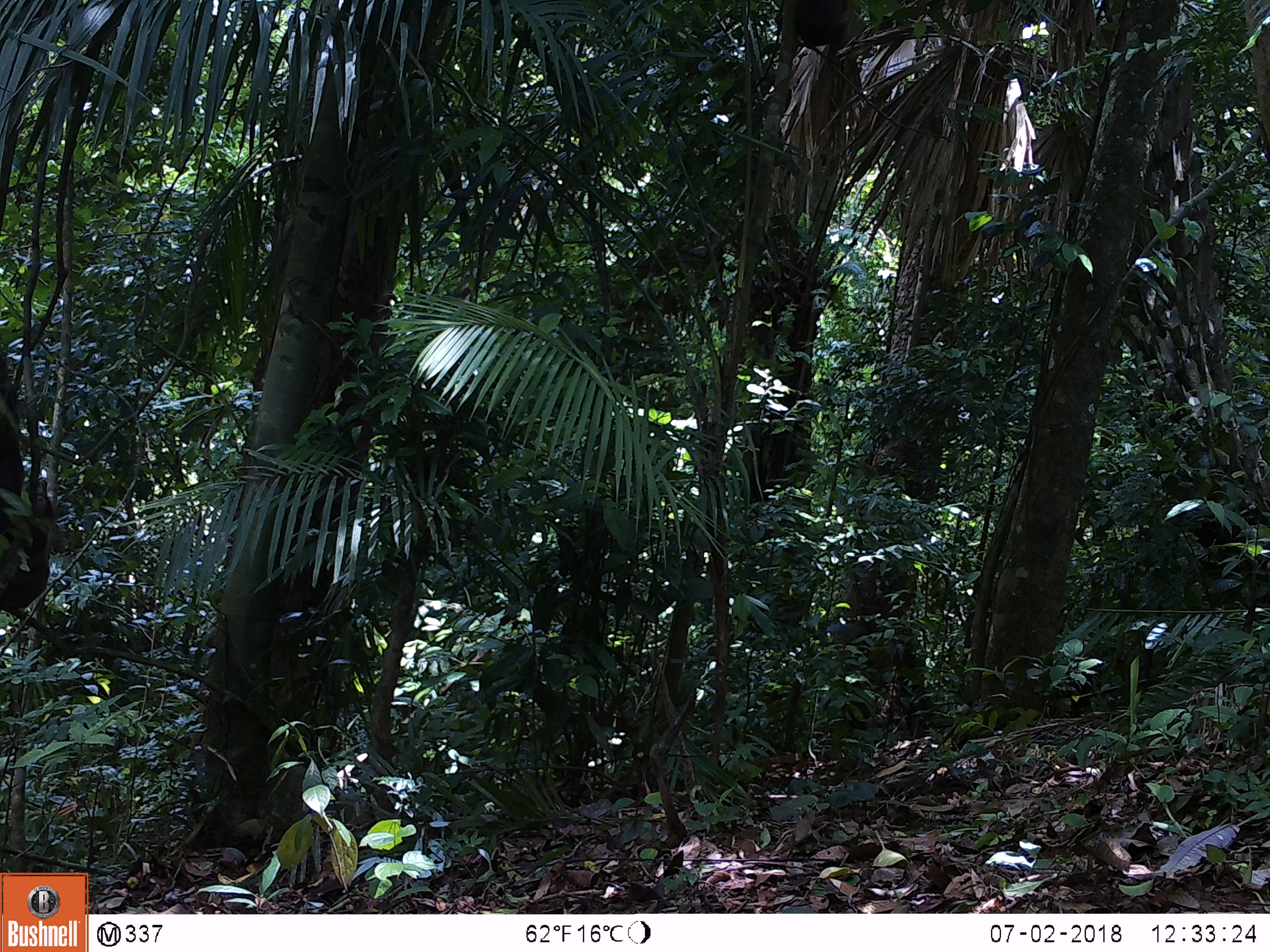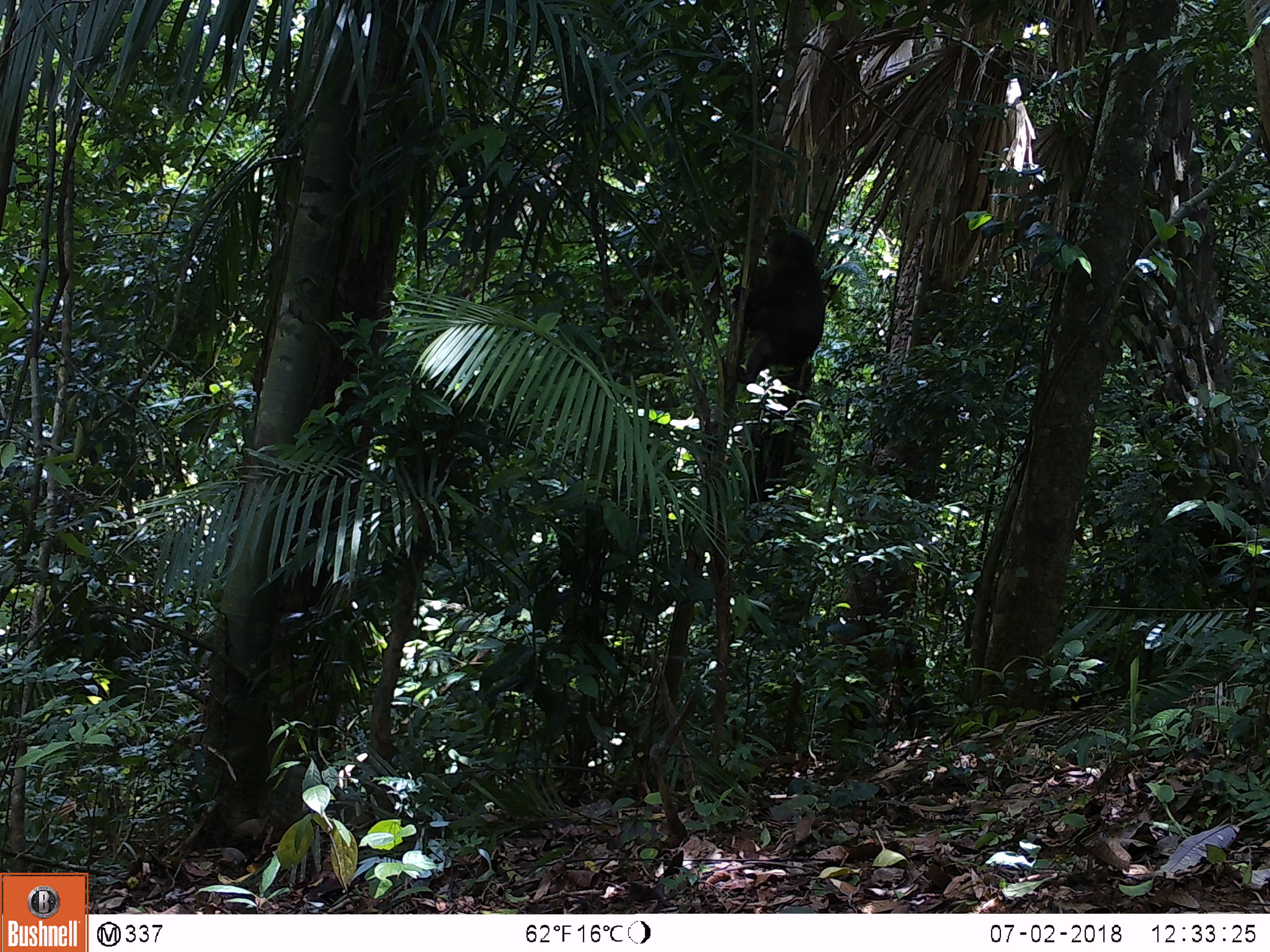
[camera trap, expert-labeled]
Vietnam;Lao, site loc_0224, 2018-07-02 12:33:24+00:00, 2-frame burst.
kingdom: Animalia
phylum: Chordata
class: Mammalia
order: Primates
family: Cercopithecidae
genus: Macaca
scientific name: Macaca arctoides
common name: stump-tailed macaque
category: stump tailed macaque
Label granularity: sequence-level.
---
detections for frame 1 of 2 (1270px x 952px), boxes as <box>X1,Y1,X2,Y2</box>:
stump tailed macaque: <box>0,490,54,611</box>; <box>0,348,26,538</box>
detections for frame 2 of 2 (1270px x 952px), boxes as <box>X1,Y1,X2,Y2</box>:
stump tailed macaque: <box>729,225,826,386</box>